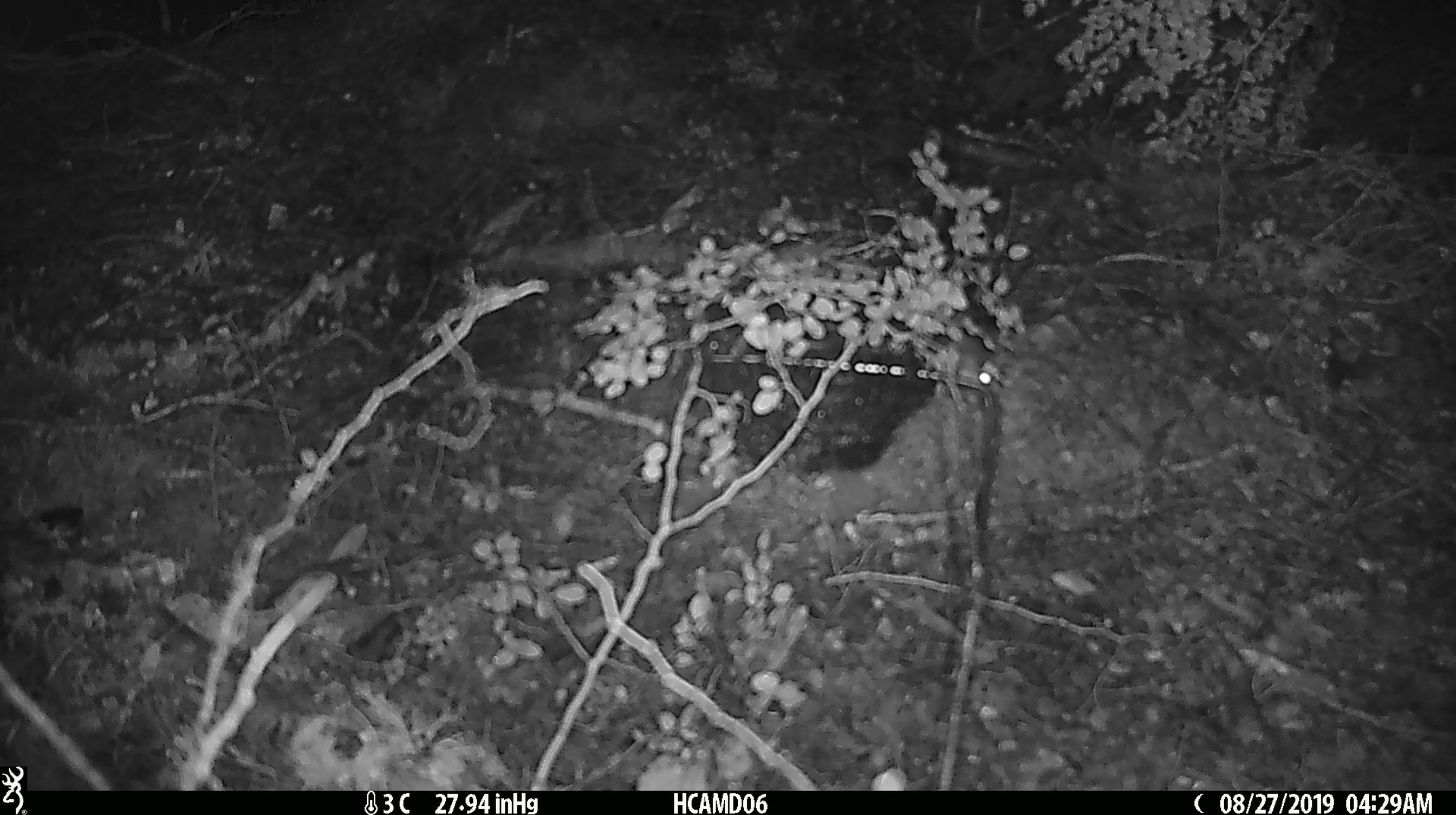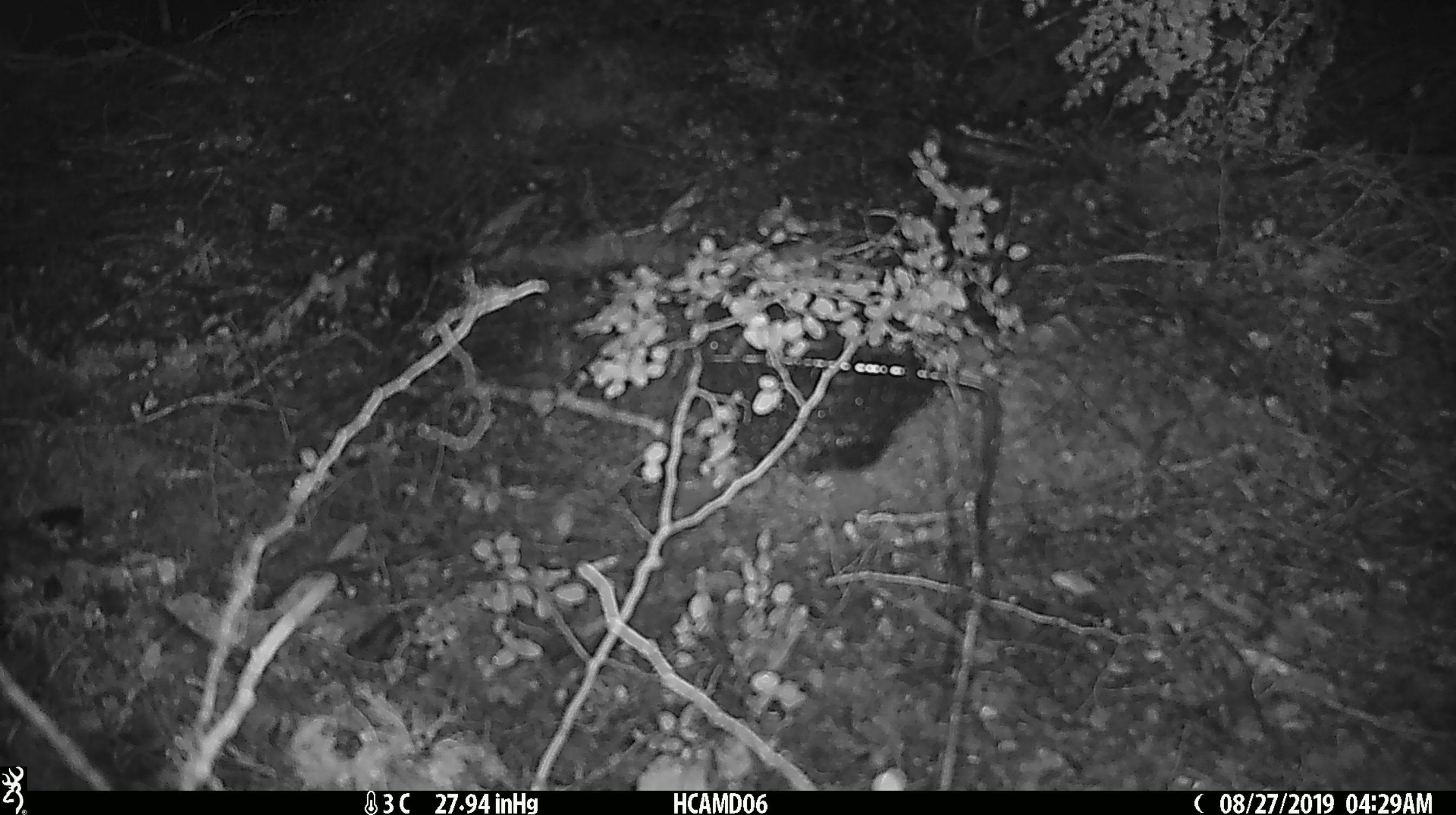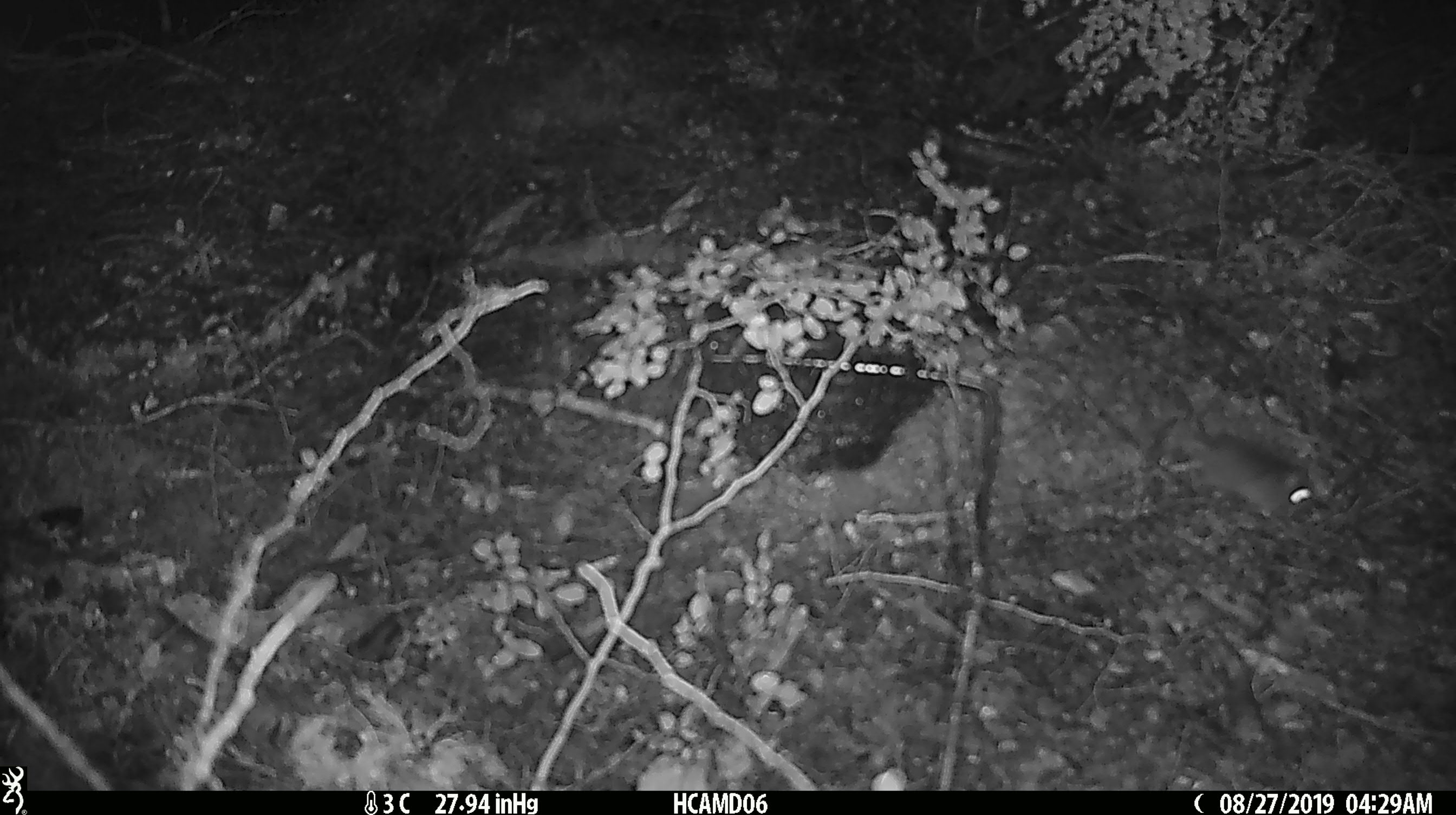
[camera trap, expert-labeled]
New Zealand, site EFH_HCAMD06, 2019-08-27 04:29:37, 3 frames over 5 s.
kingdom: Animalia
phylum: Chordata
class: Mammalia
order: Rodentia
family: Muridae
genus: Mus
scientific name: Mus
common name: mouse